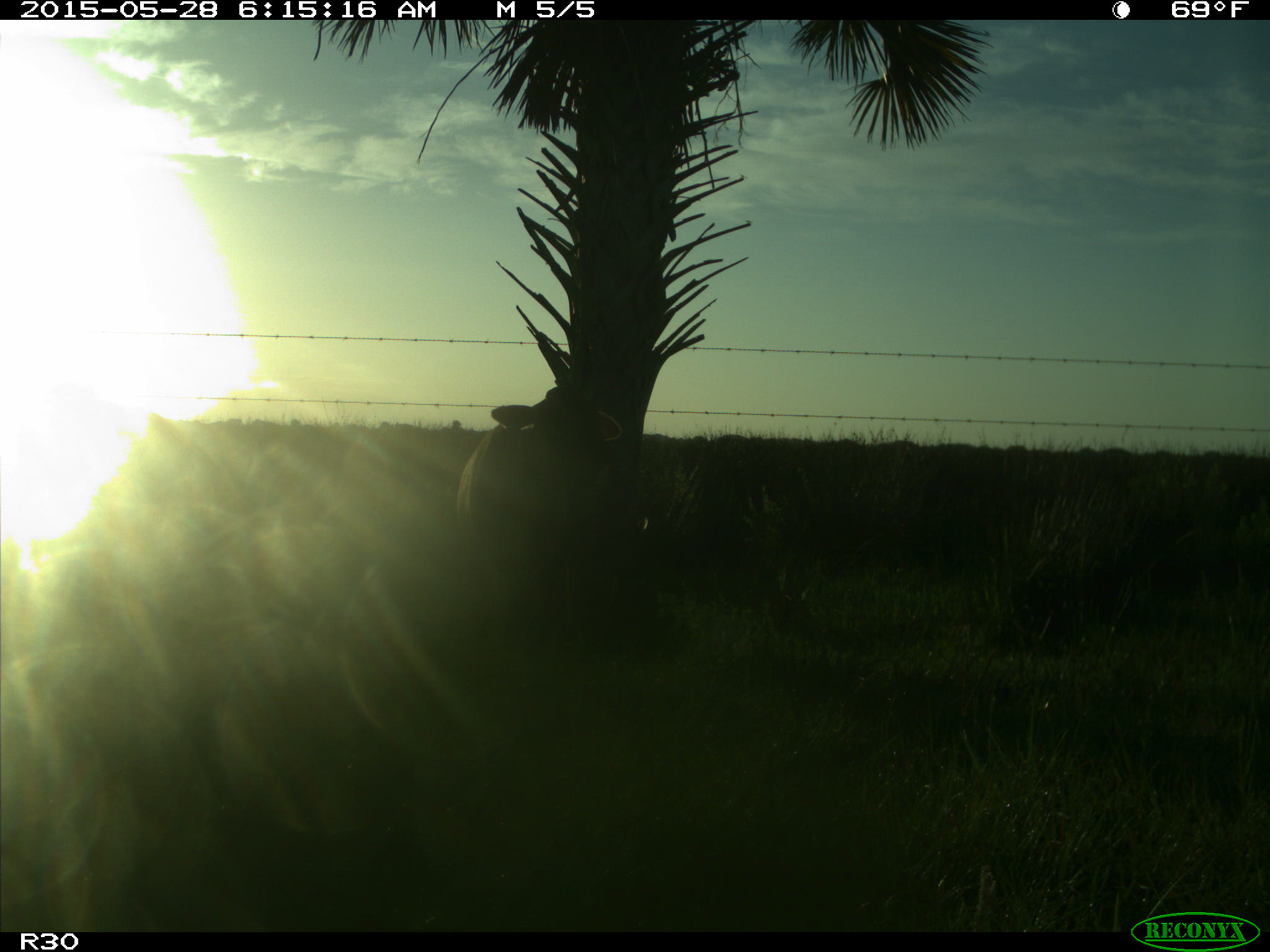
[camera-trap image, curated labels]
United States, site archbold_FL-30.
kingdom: Animalia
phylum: Chordata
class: Mammalia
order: Artiodactyla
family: Bovidae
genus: Bos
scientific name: Bos taurus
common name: domestic cow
Bos taurus (domestic cow).